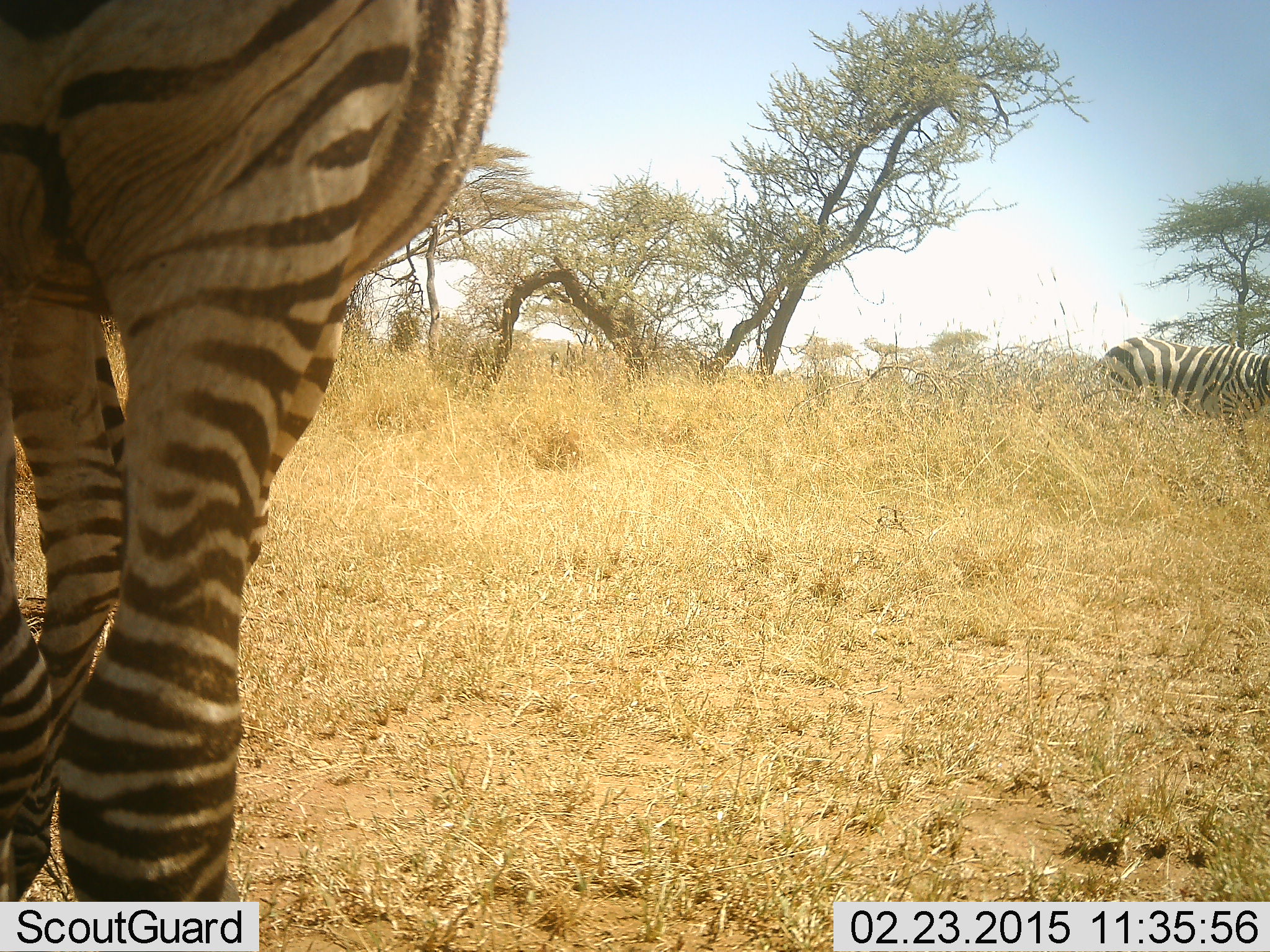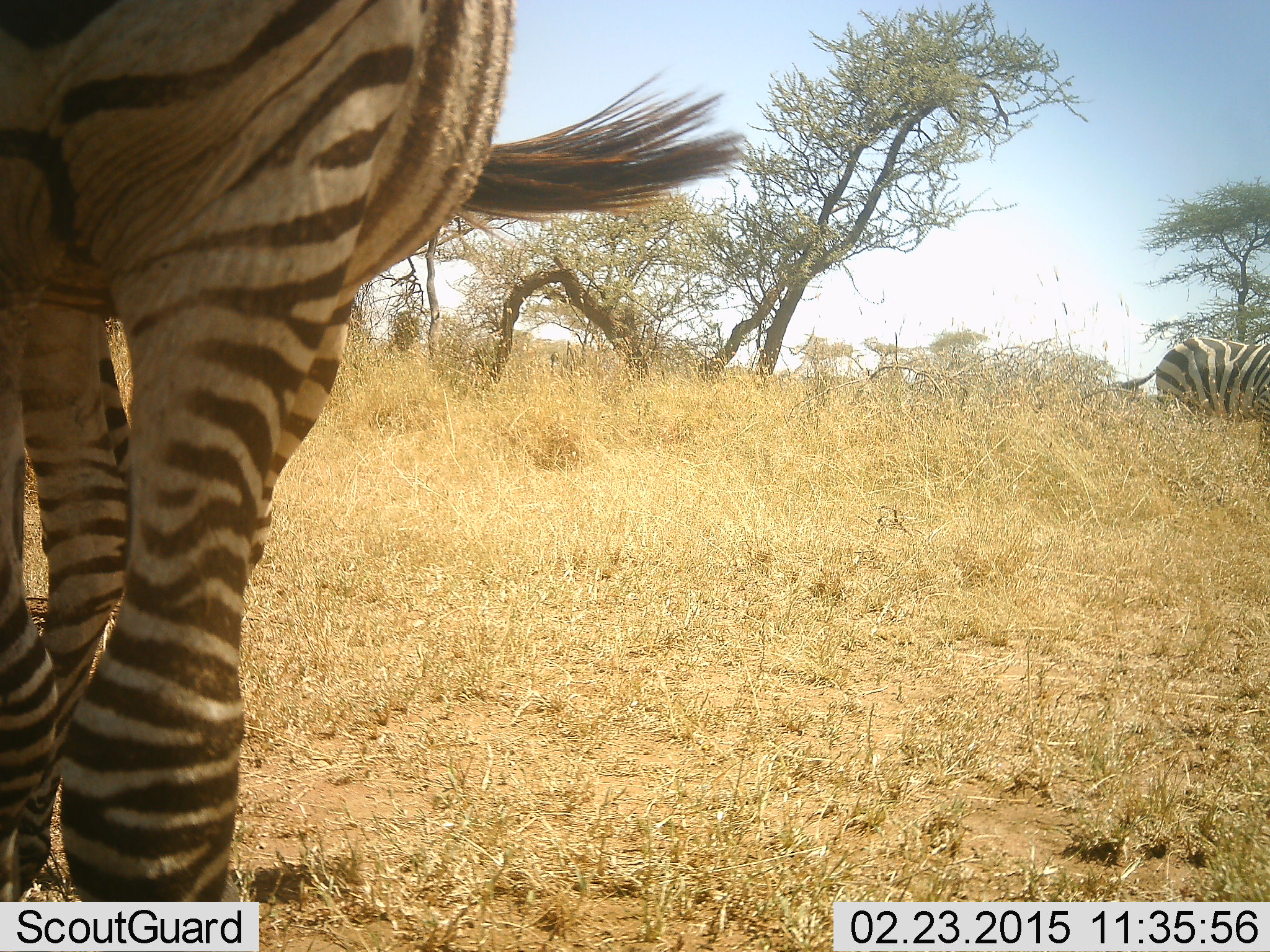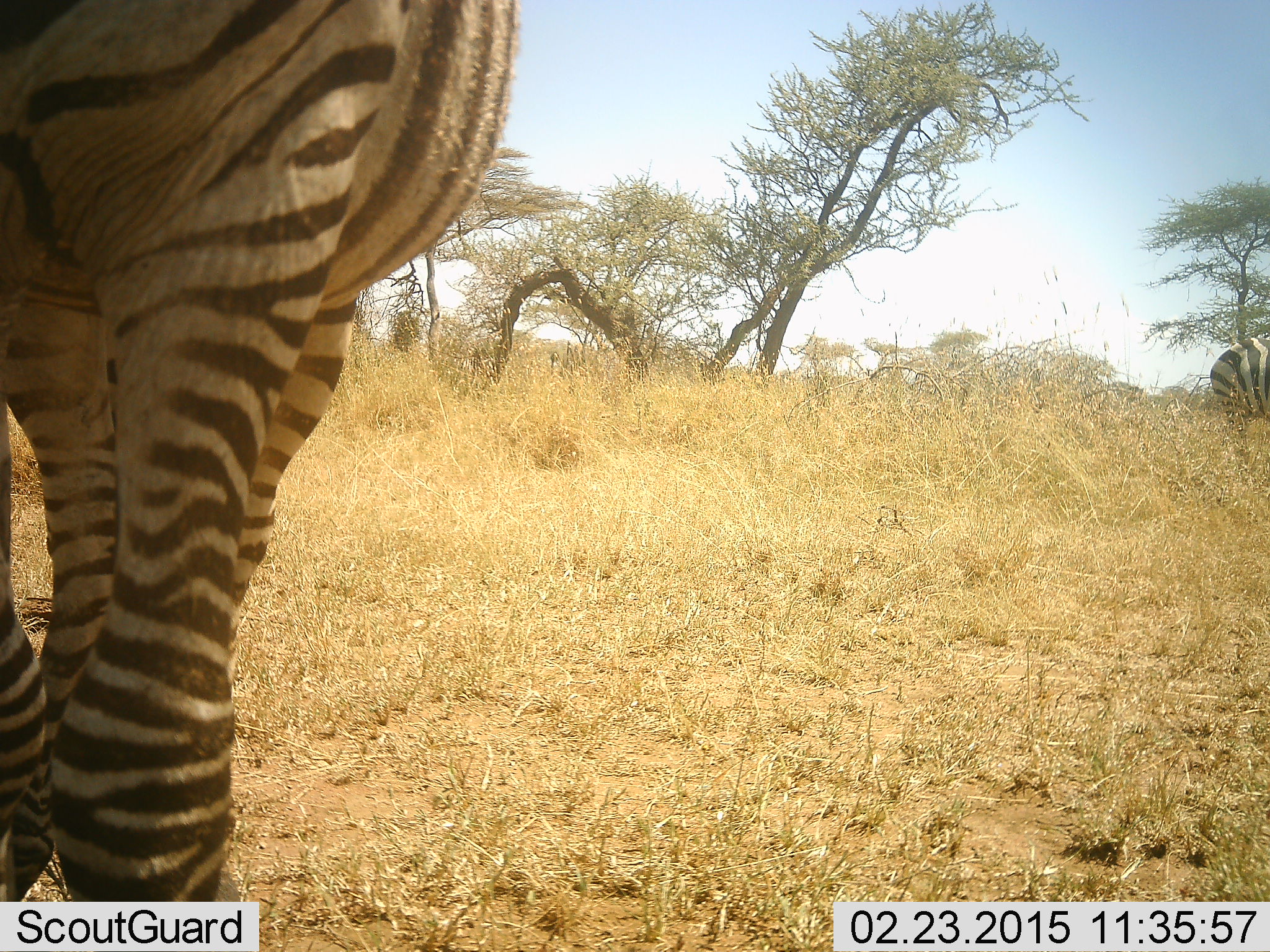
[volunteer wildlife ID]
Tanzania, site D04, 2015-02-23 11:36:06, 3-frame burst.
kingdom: Animalia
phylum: Chordata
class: Mammalia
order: Perissodactyla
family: Equidae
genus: Equus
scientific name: Equus quagga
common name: plains zebra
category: zebra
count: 2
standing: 100%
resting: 0%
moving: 70%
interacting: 0%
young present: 0%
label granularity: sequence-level